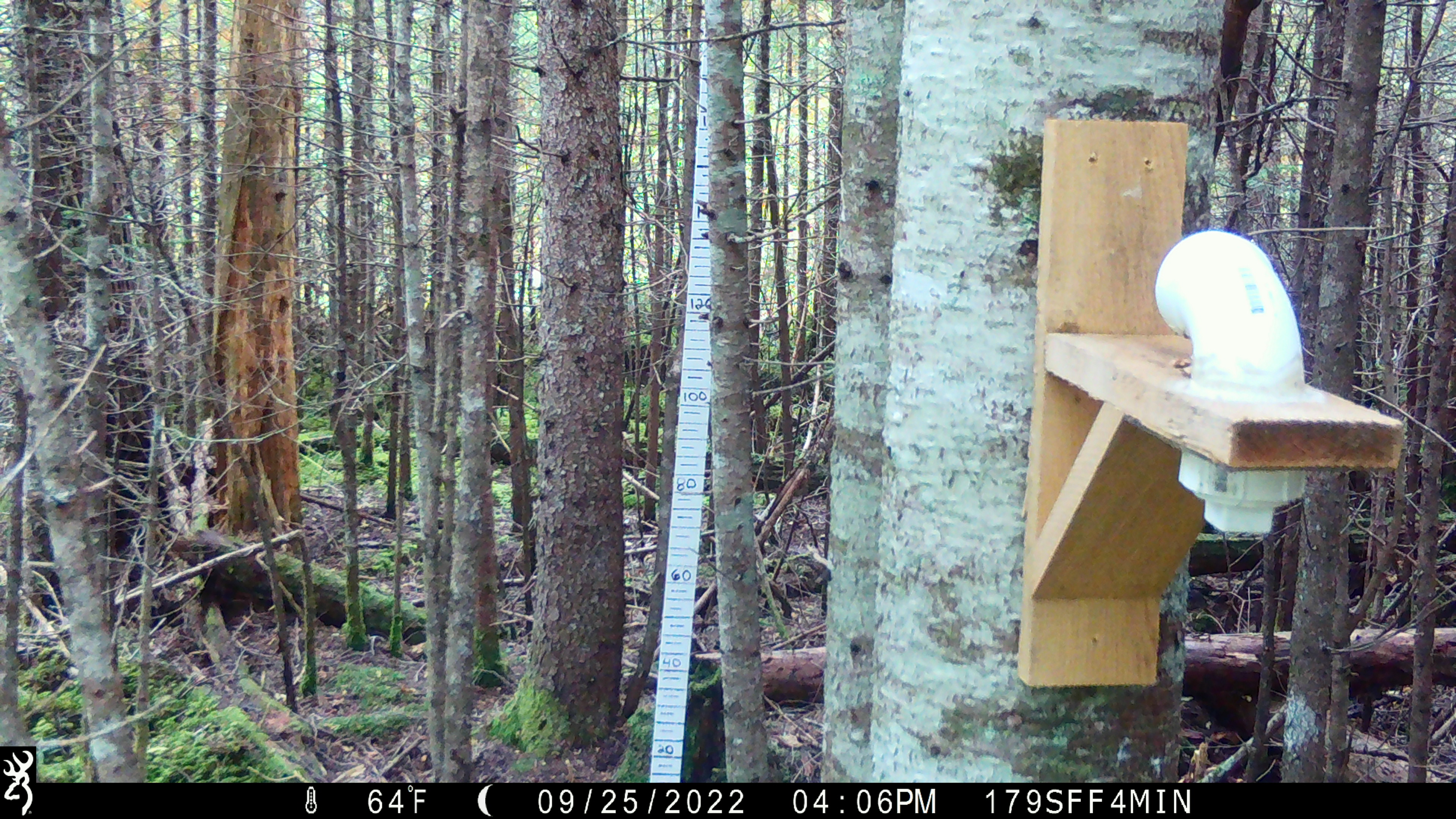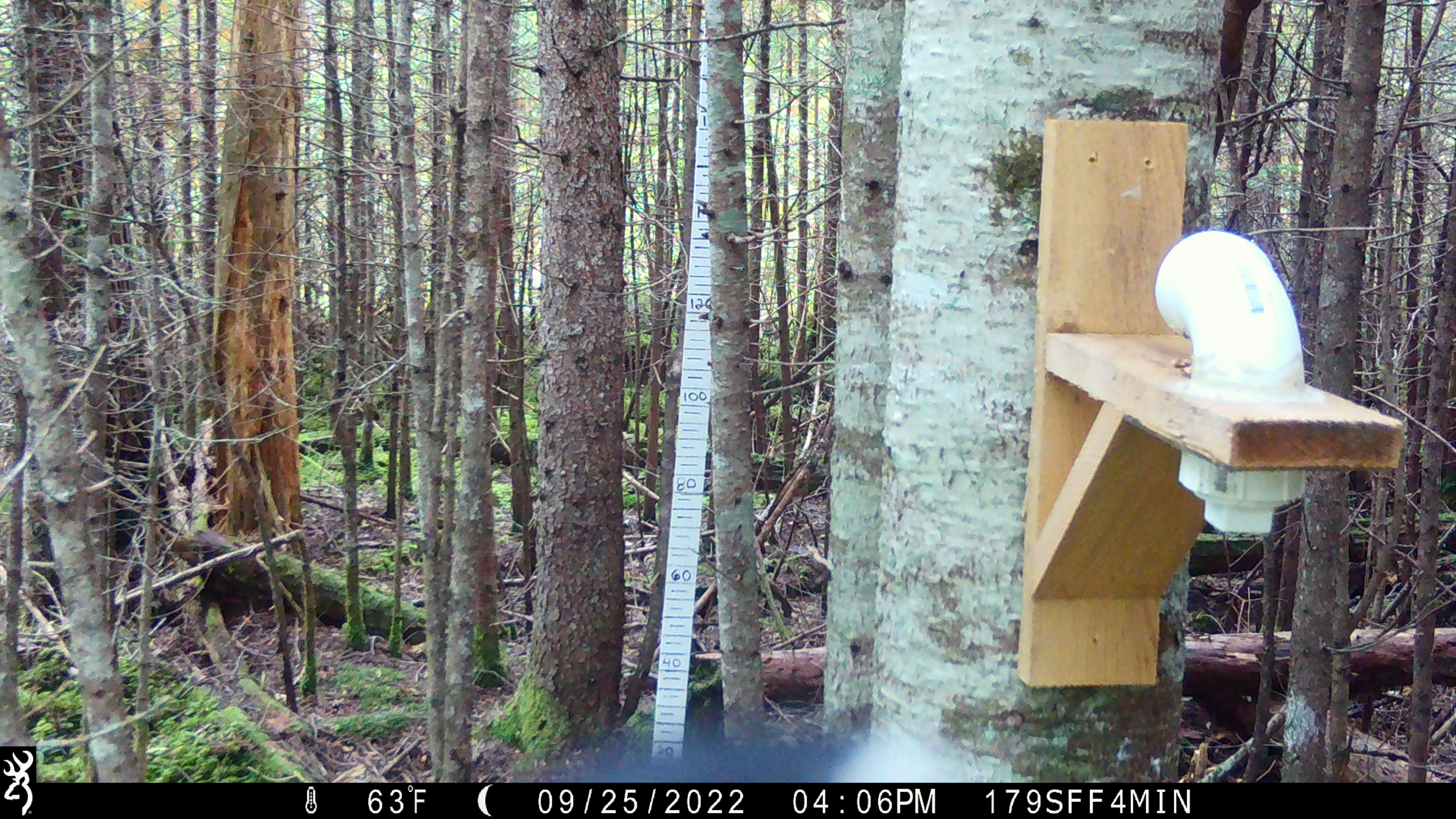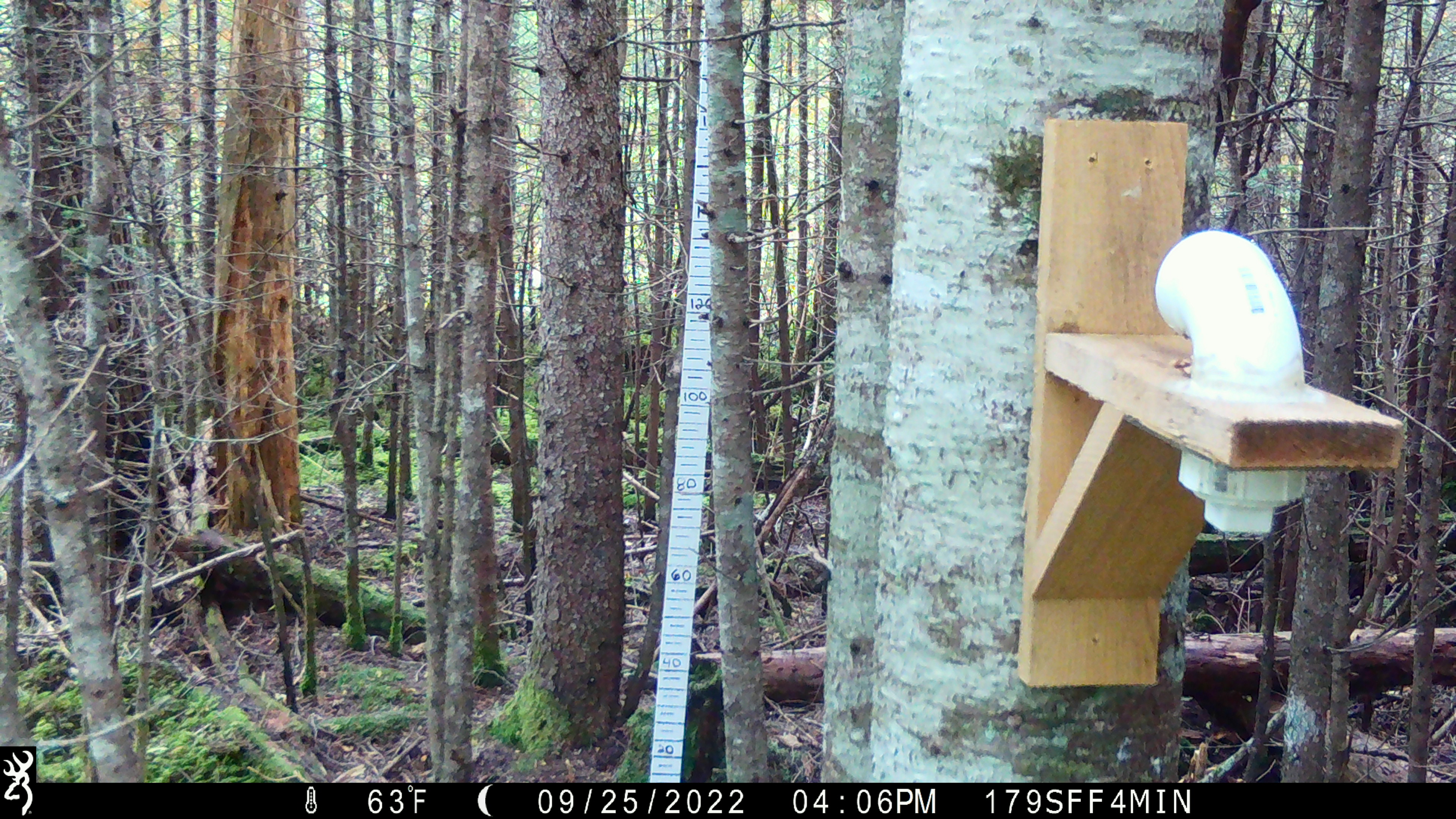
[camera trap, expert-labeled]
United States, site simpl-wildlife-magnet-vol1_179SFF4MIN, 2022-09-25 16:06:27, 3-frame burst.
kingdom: Animalia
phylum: Chordata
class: Aves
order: Piciformes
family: Picidae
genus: Picoides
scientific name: Picoides arcticus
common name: black-backed woodpecker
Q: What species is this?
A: Black-backed woodpecker (Picoides arcticus).